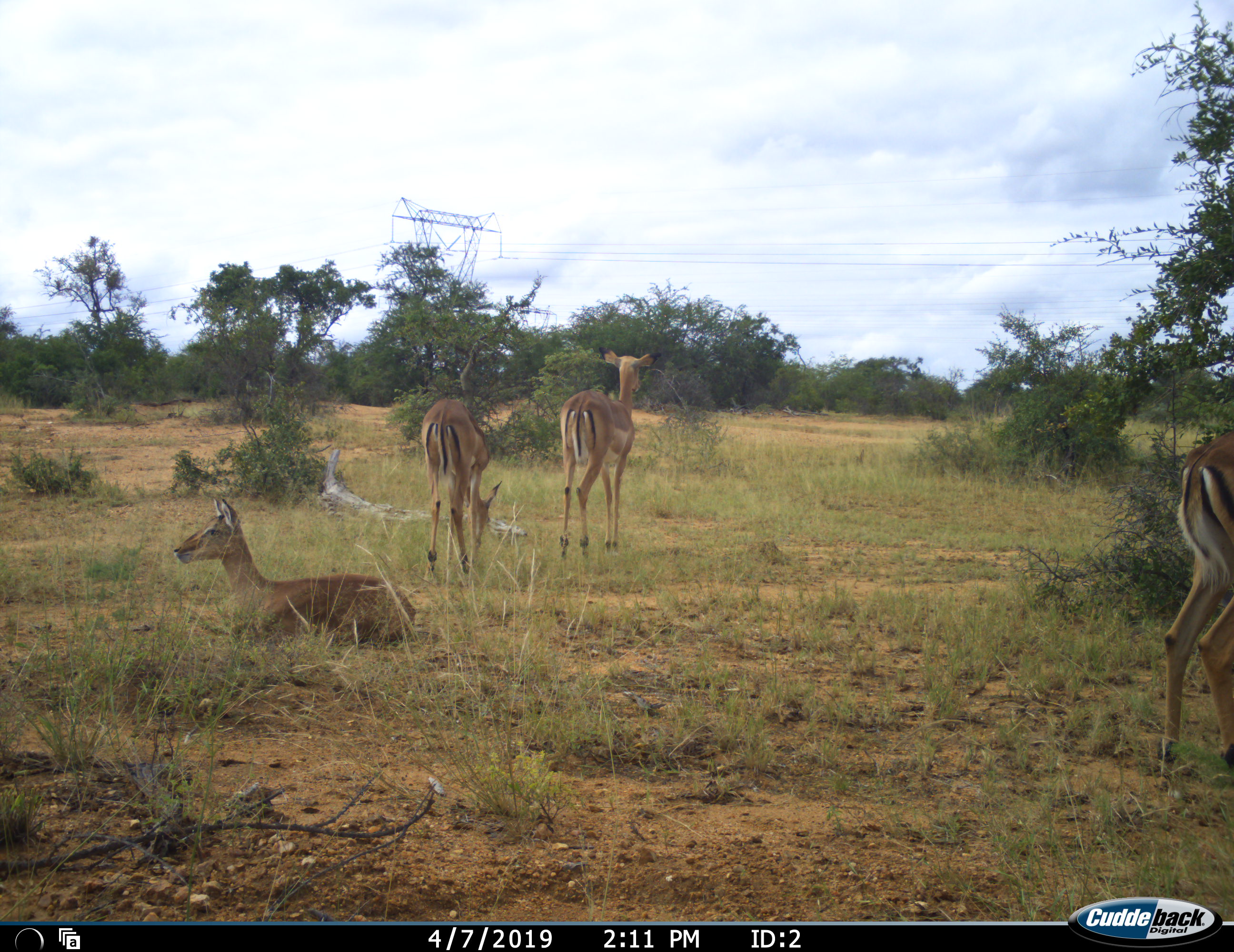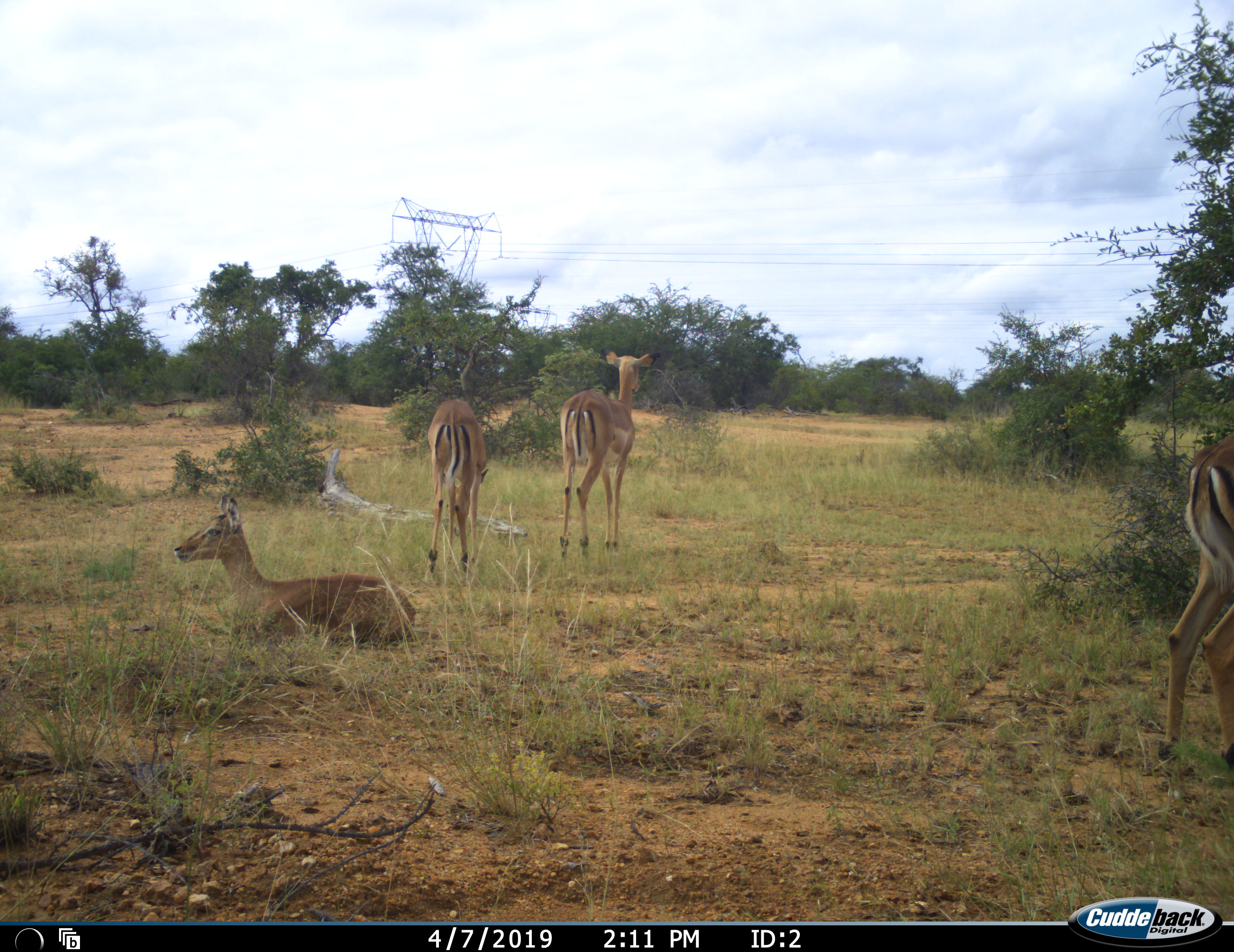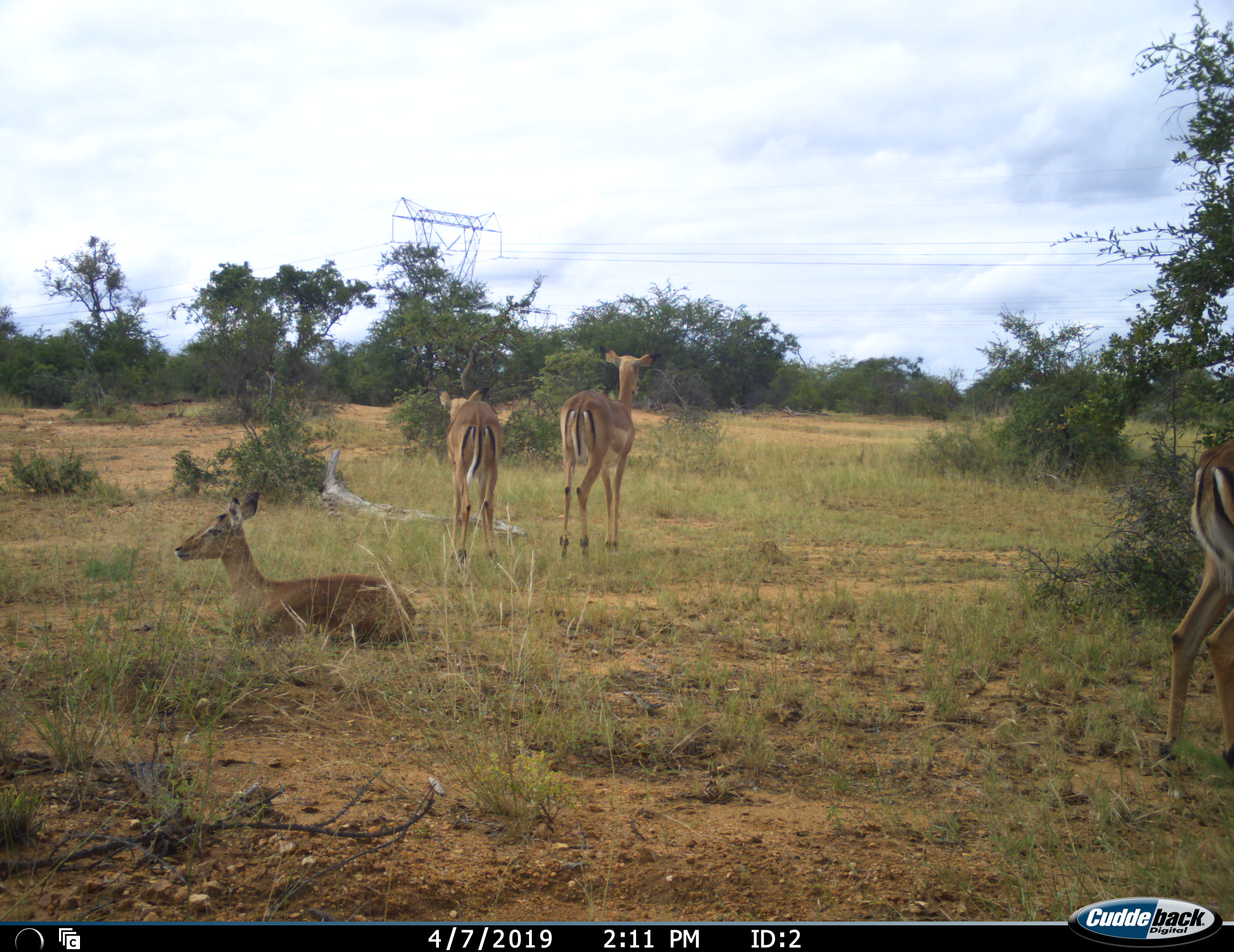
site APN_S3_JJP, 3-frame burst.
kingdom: Animalia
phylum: Chordata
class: Mammalia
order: Artiodactyla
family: Bovidae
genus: Aepyceros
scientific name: Aepyceros melampus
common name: impala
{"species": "impala (Aepyceros melampus)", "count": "4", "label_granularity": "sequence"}